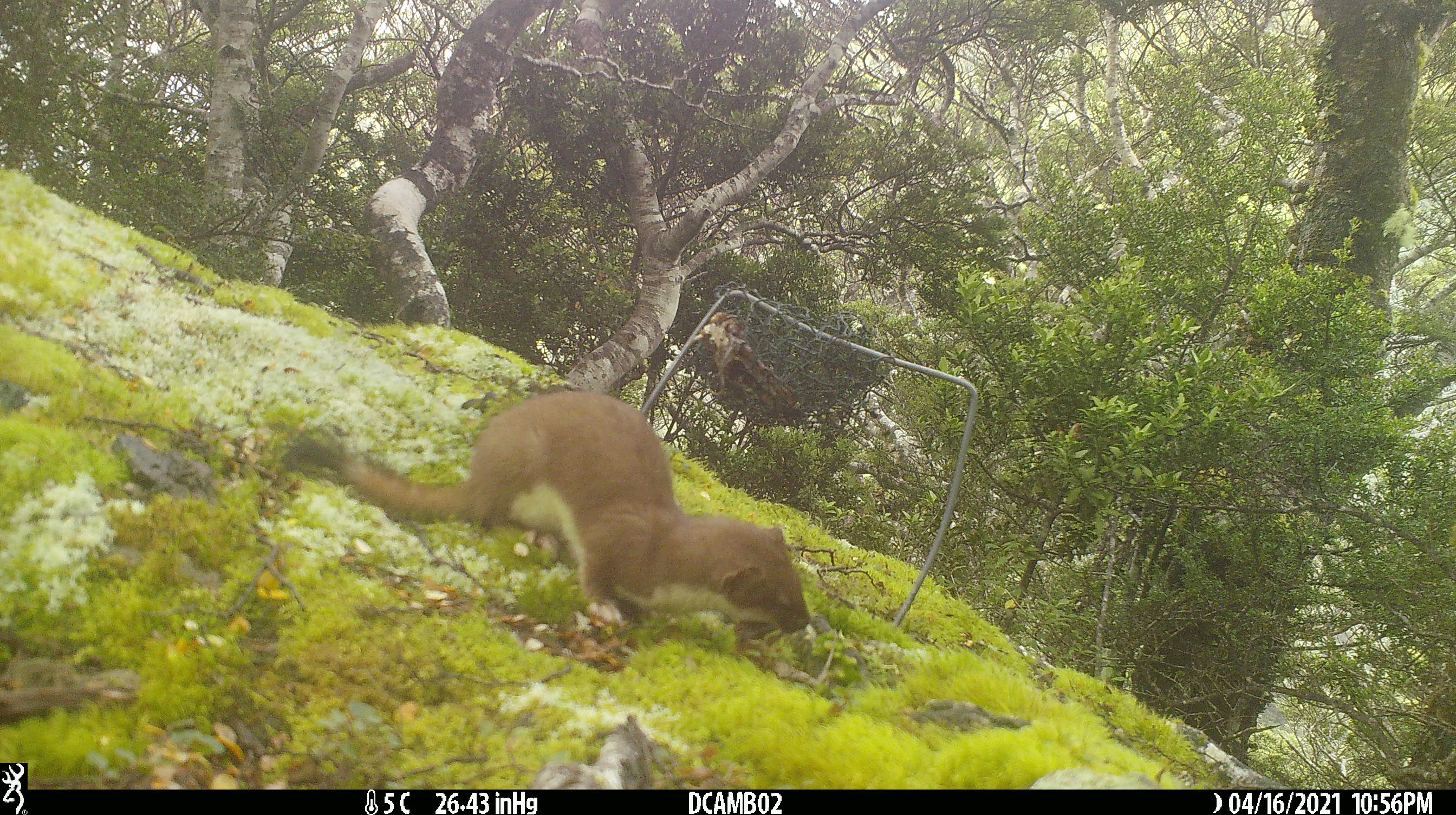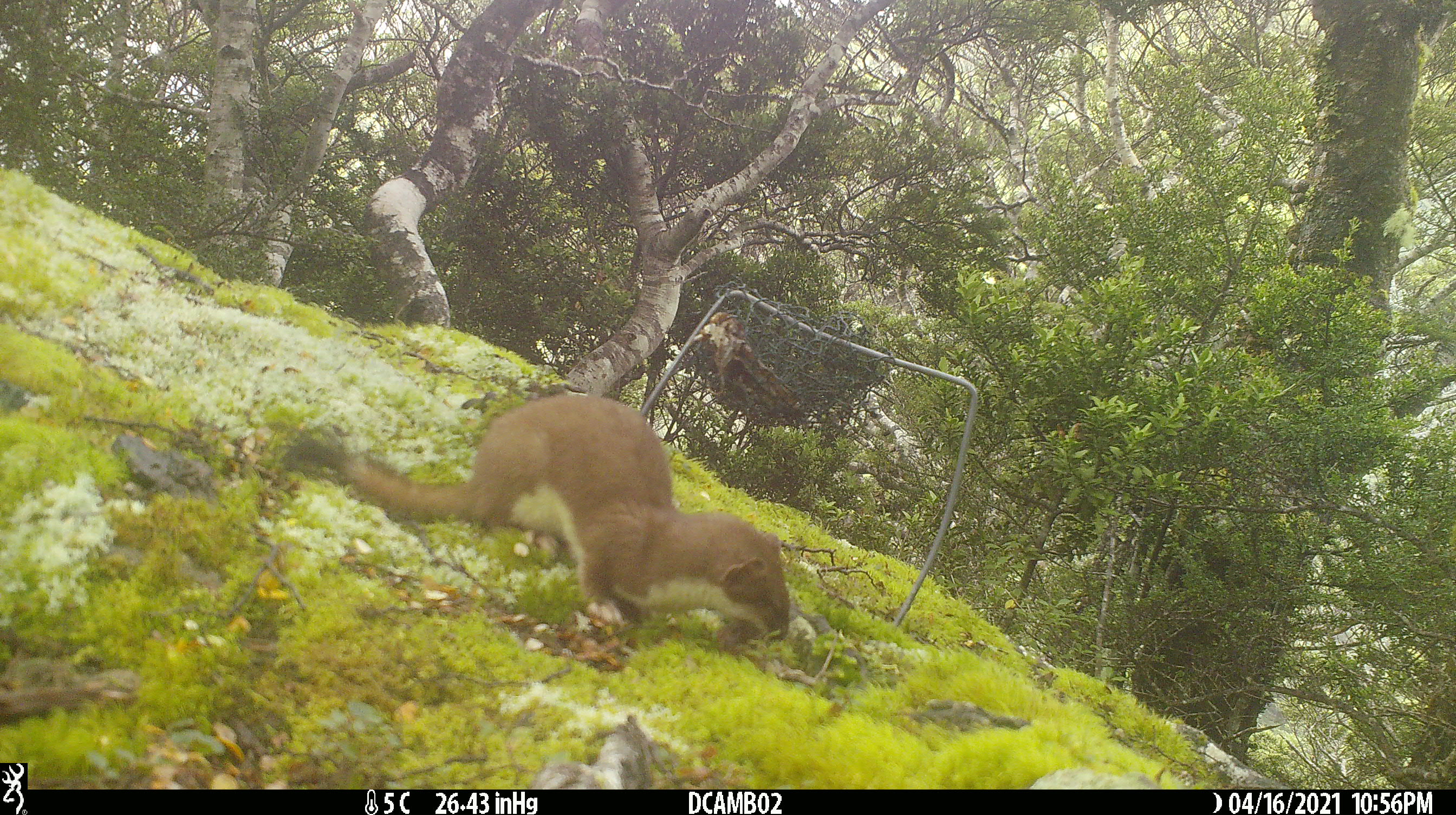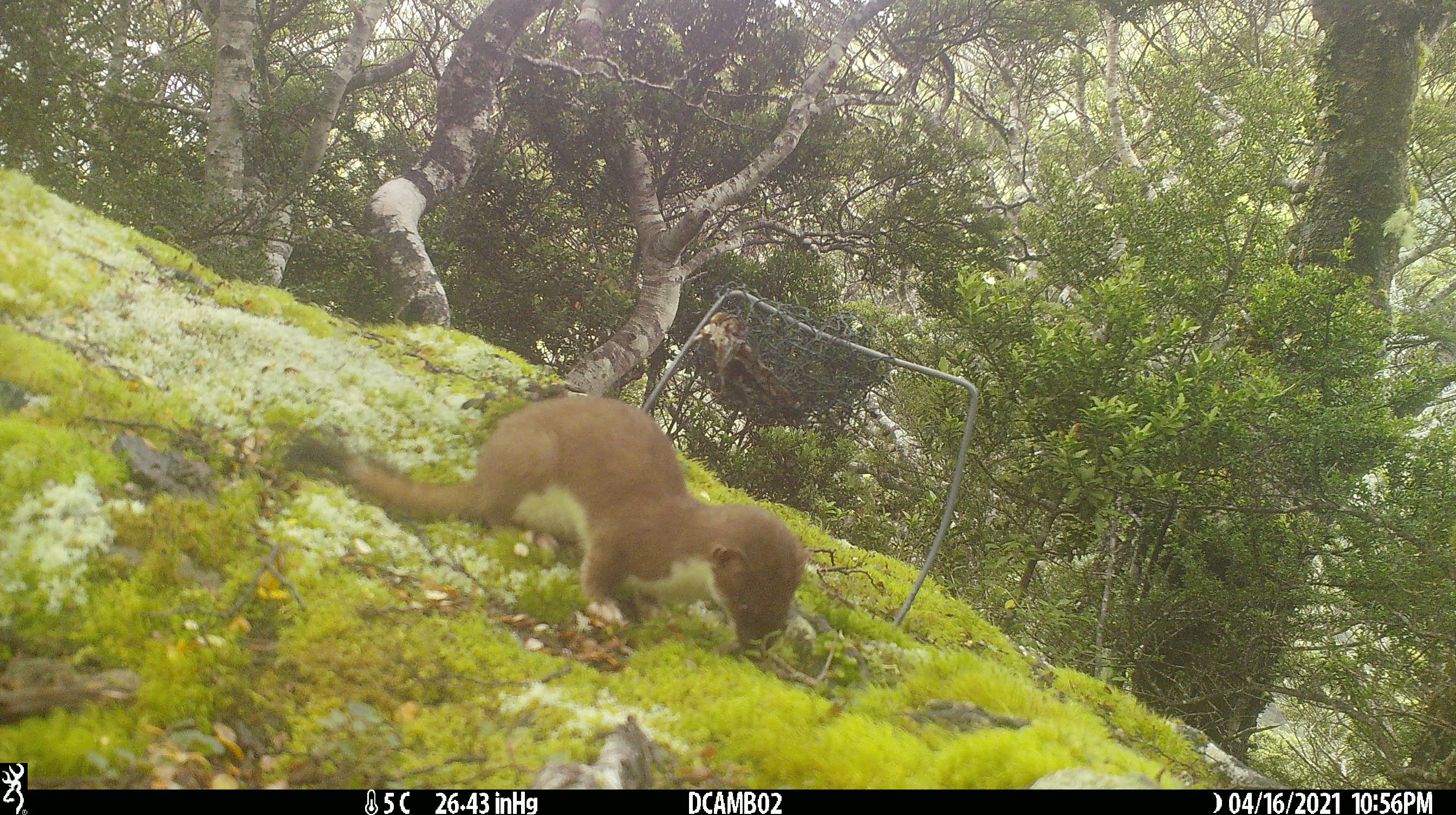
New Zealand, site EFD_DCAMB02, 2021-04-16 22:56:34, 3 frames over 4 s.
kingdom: Animalia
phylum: Chordata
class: Mammalia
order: Carnivora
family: Mustelidae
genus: Mustela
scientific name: Mustela erminea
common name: stoat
Stoat (Mustela erminea).